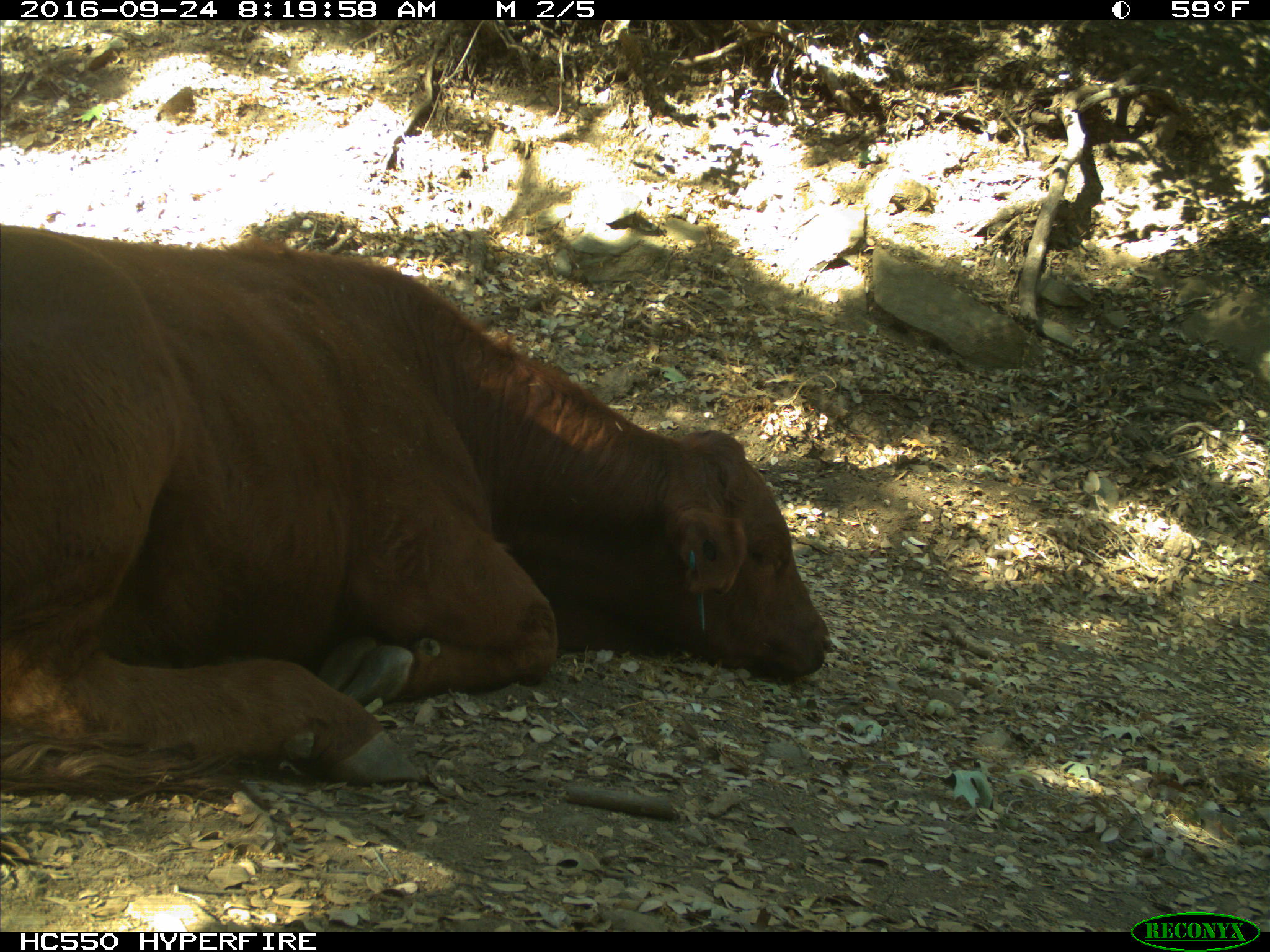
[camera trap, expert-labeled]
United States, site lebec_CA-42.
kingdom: Animalia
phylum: Chordata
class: Mammalia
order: Artiodactyla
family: Bovidae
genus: Bos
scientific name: Bos taurus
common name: domestic cow